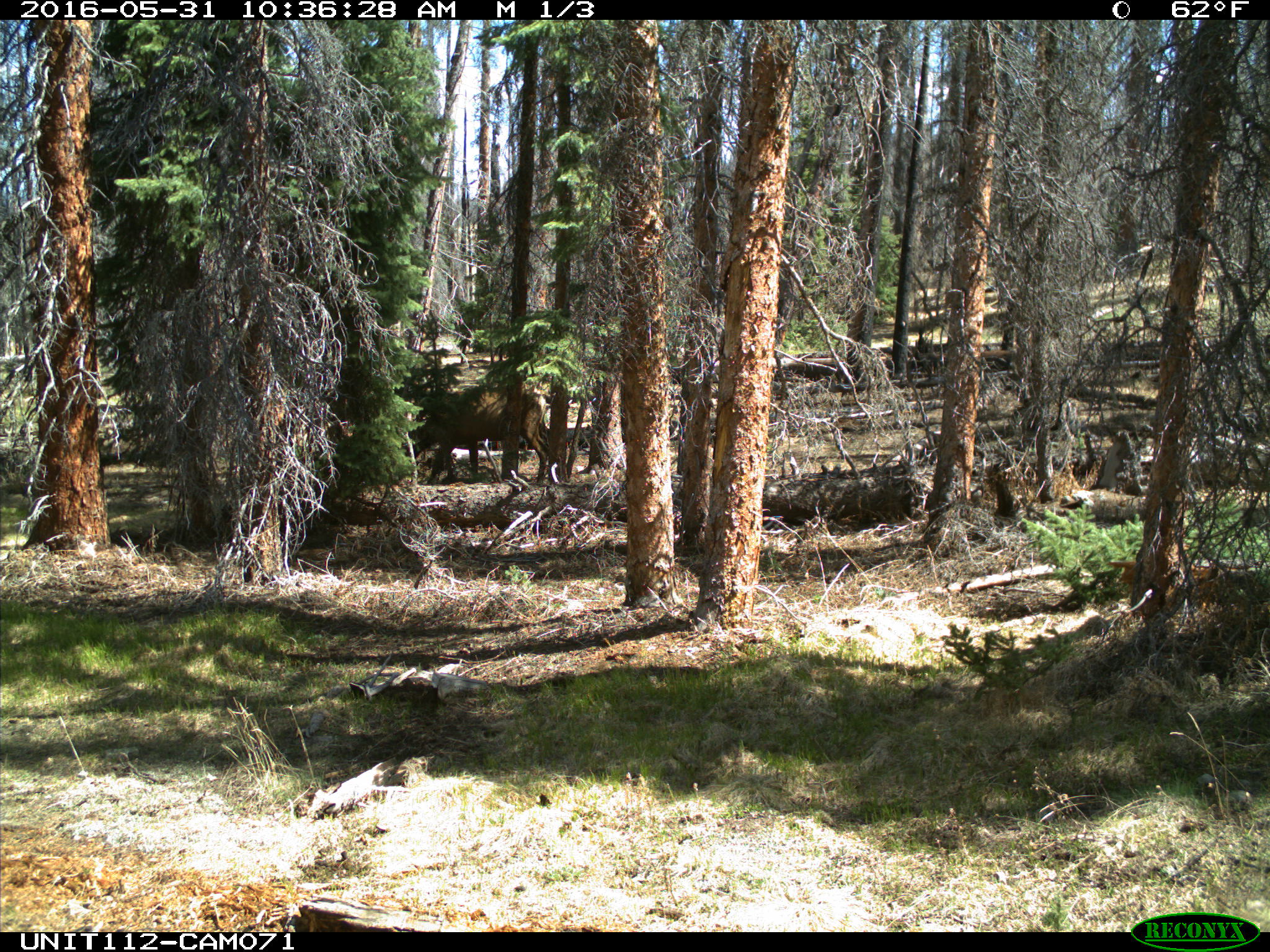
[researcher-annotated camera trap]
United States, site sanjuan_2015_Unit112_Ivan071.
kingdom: Animalia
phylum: Chordata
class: Mammalia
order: Artiodactyla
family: Cervidae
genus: Cervus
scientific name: Cervus elaphus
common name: red deer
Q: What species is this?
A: Cervus elaphus (red deer).